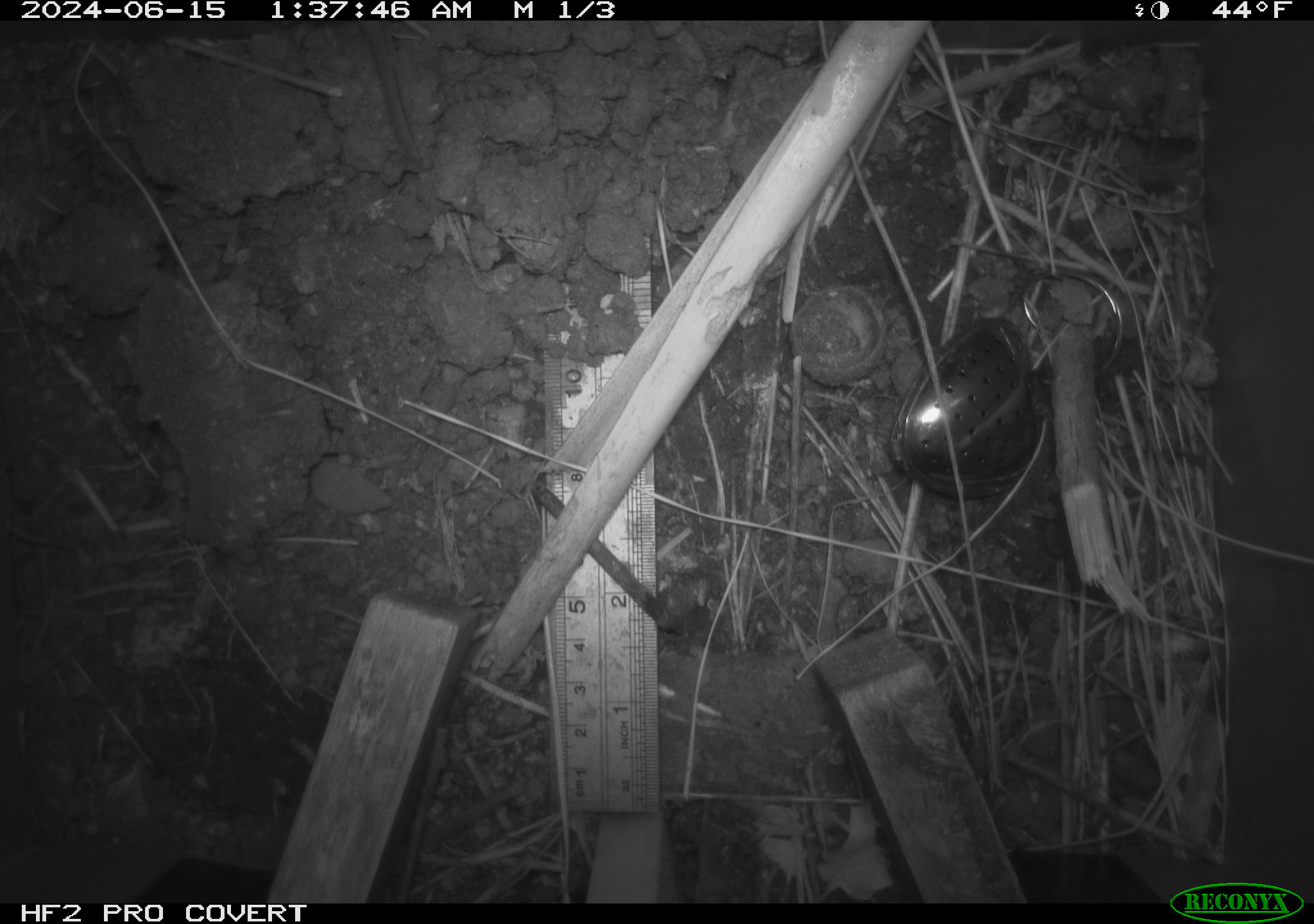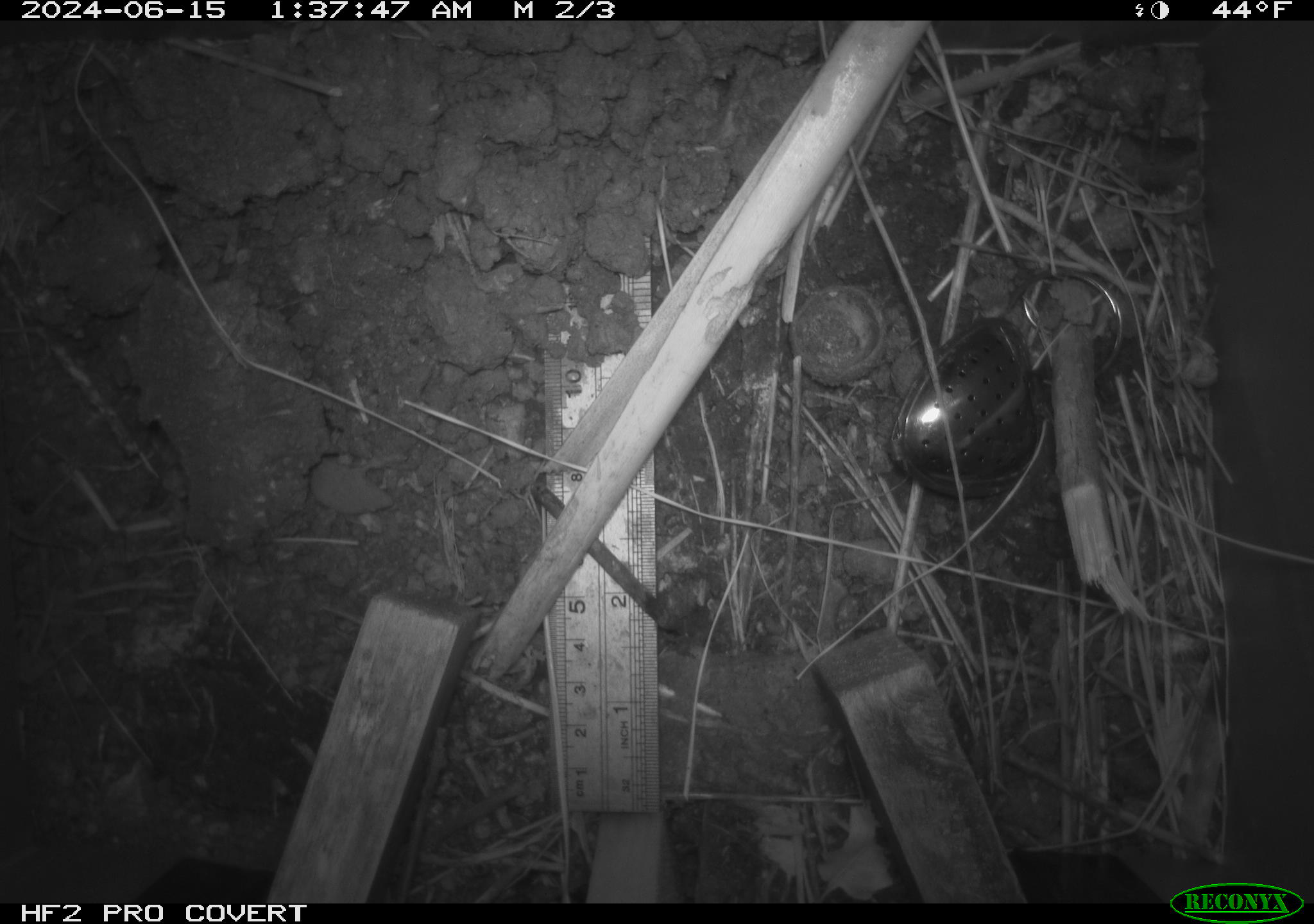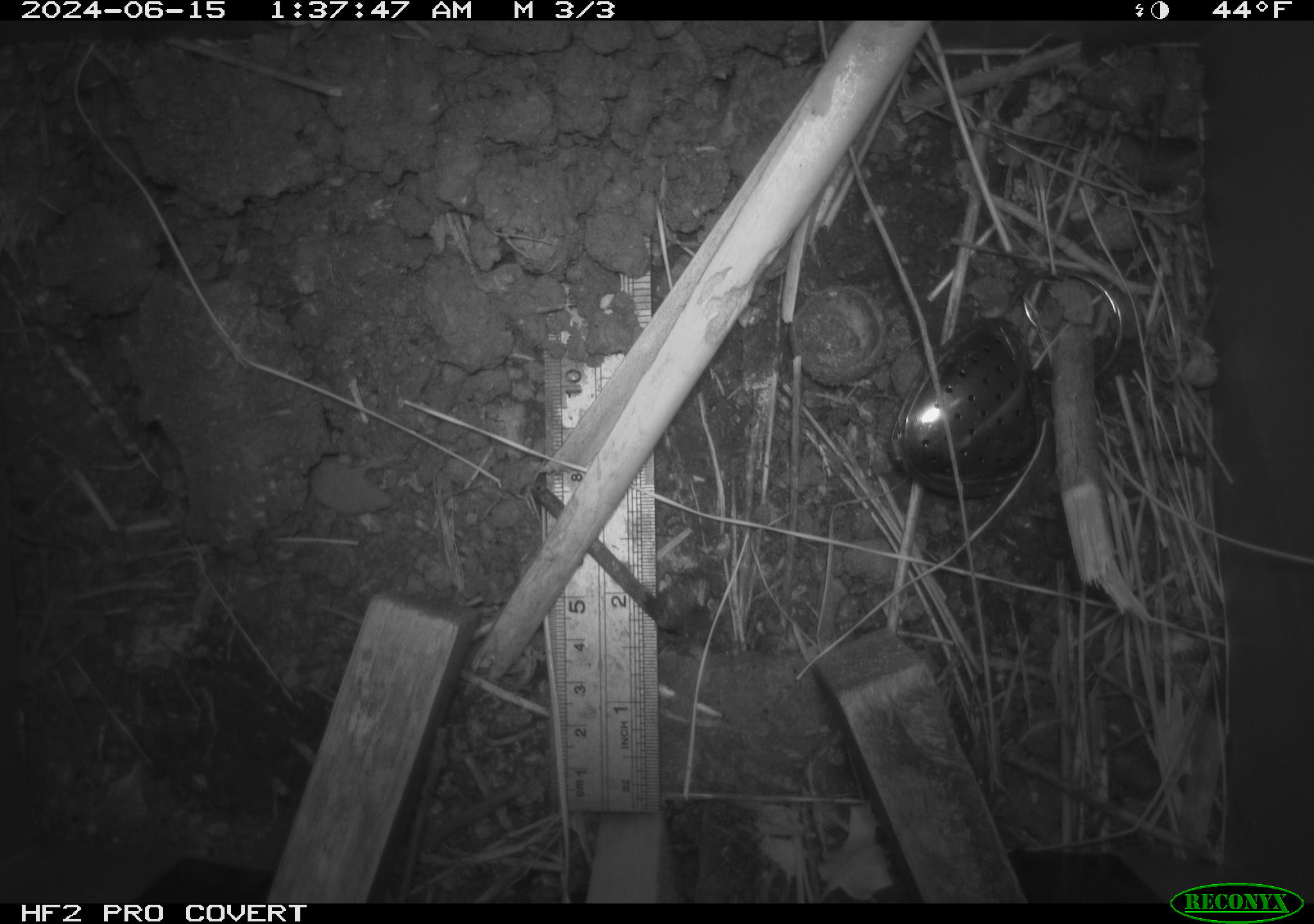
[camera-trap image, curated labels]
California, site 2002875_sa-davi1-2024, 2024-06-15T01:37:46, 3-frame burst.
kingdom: Animalia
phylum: Chordata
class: Mammalia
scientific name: Mammalia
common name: small mammal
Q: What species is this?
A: Small mammal (Mammalia).